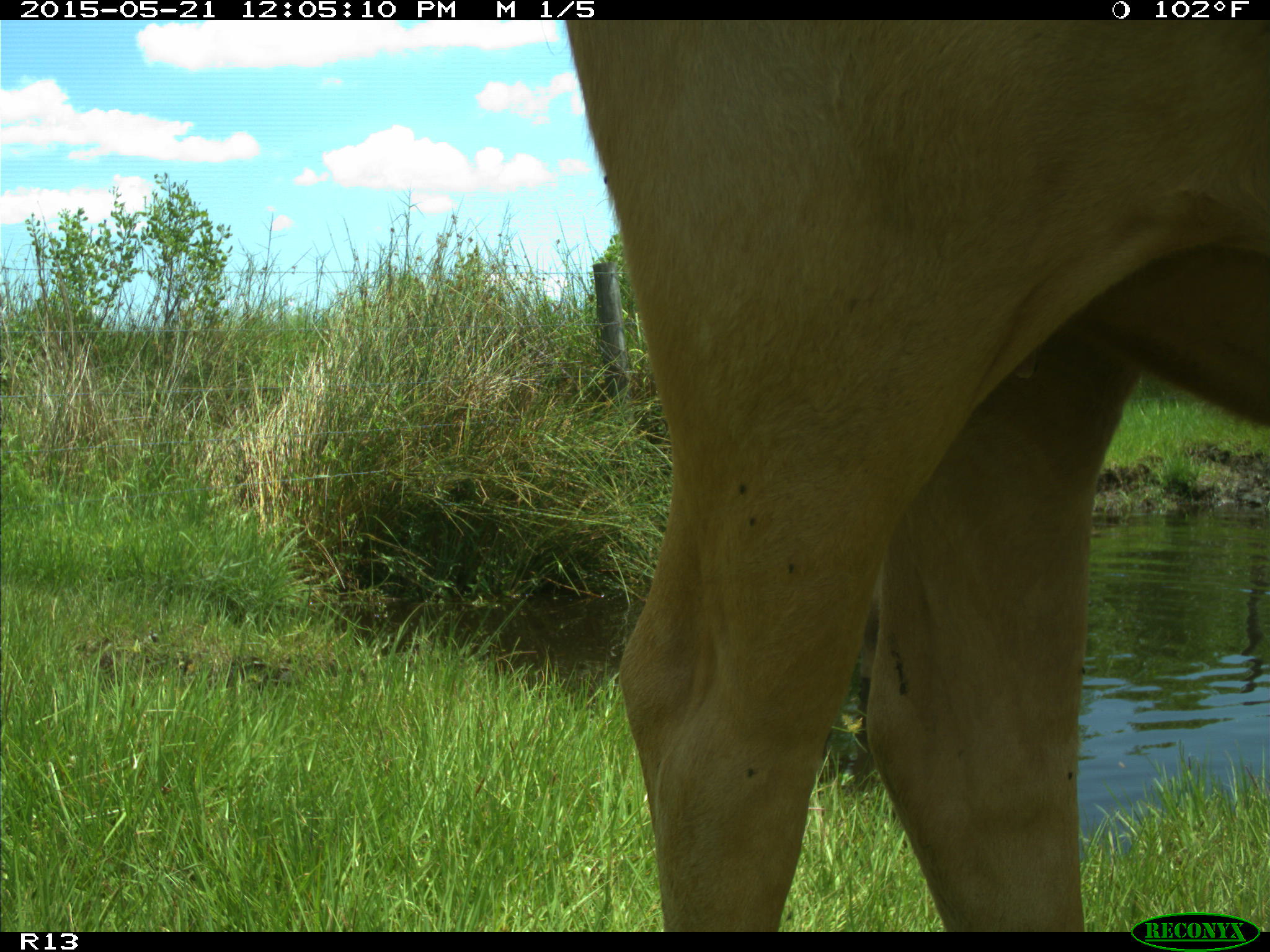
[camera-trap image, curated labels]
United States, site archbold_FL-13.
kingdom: Animalia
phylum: Chordata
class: Mammalia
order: Artiodactyla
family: Bovidae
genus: Bos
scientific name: Bos taurus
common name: domestic cow